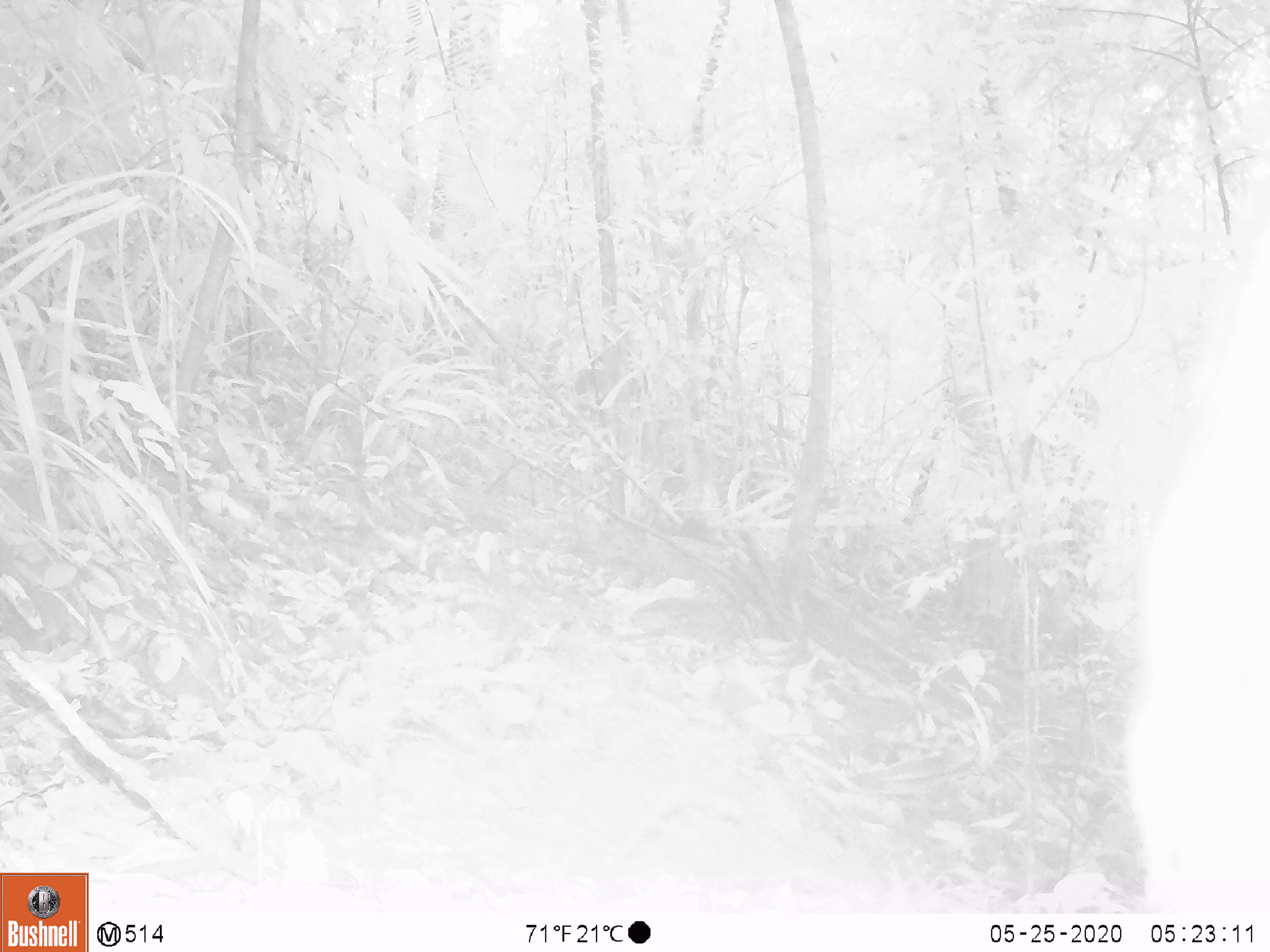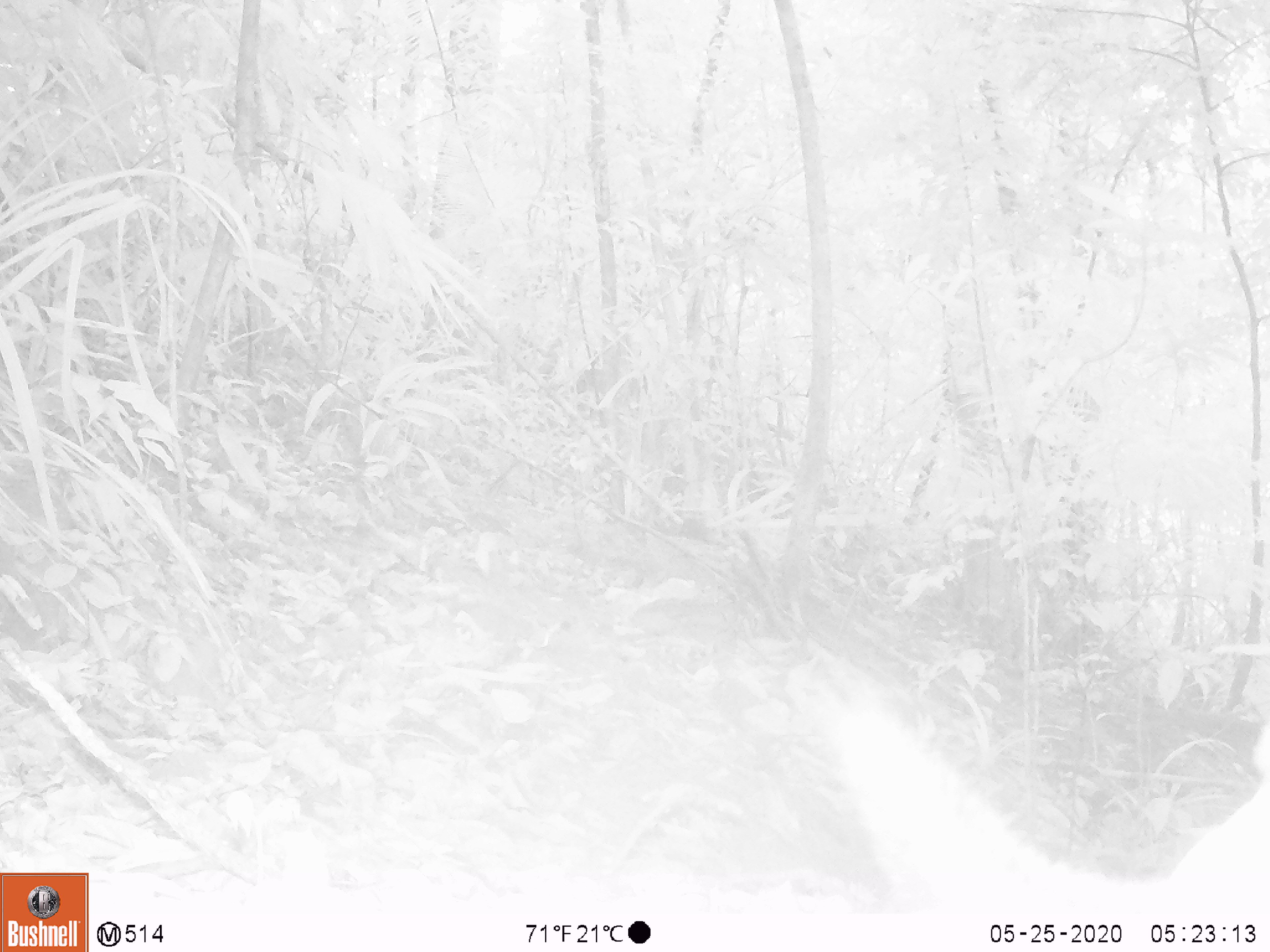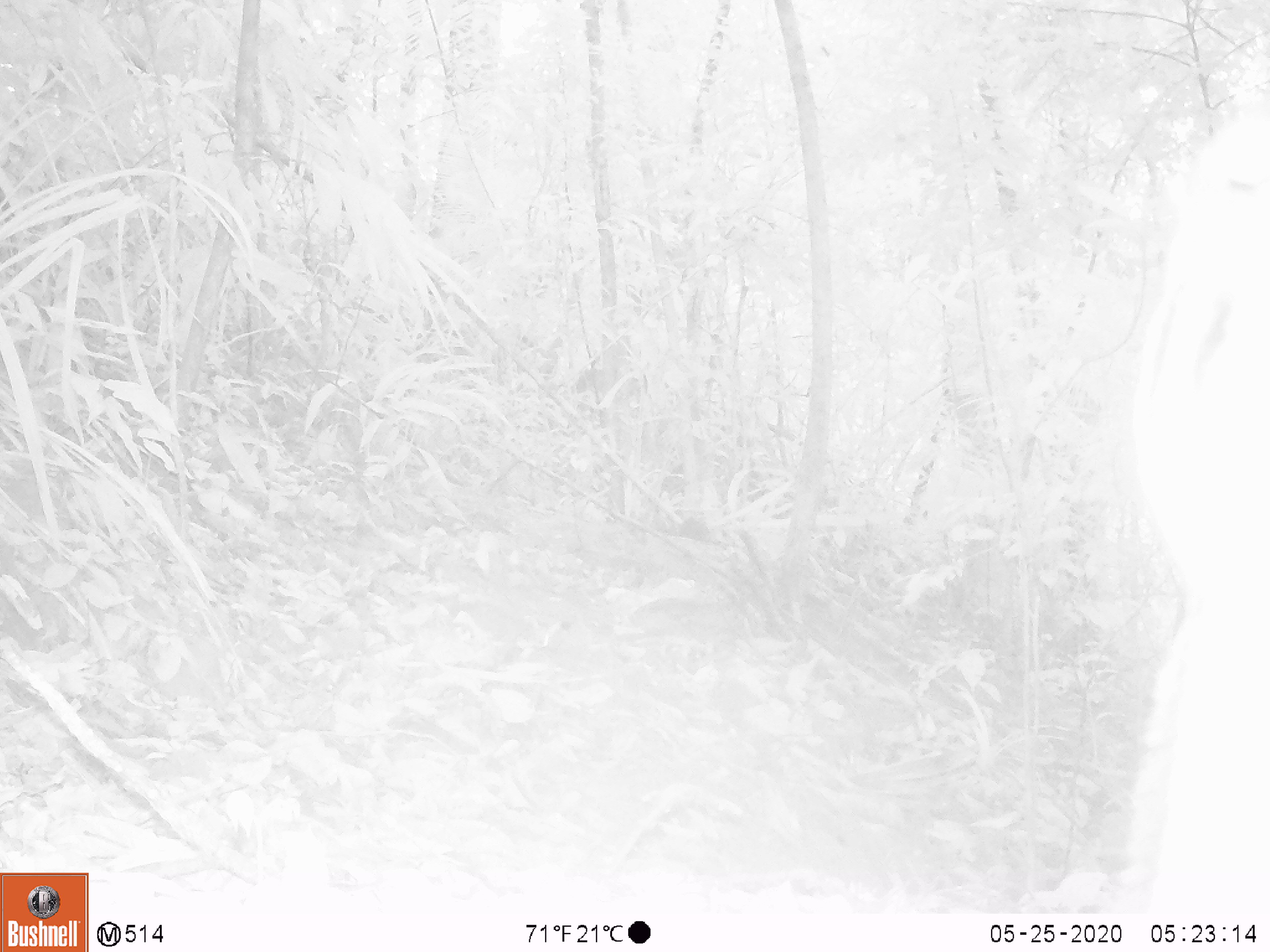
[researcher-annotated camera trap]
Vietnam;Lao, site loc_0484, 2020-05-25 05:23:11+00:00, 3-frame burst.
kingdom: Animalia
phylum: Chordata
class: Mammalia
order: Rodentia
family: Sciuridae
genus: Sciurus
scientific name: Sciurus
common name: squirrel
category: unidentified squirrel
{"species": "unidentified squirrel (squirrel) (Sciurus)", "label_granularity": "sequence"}